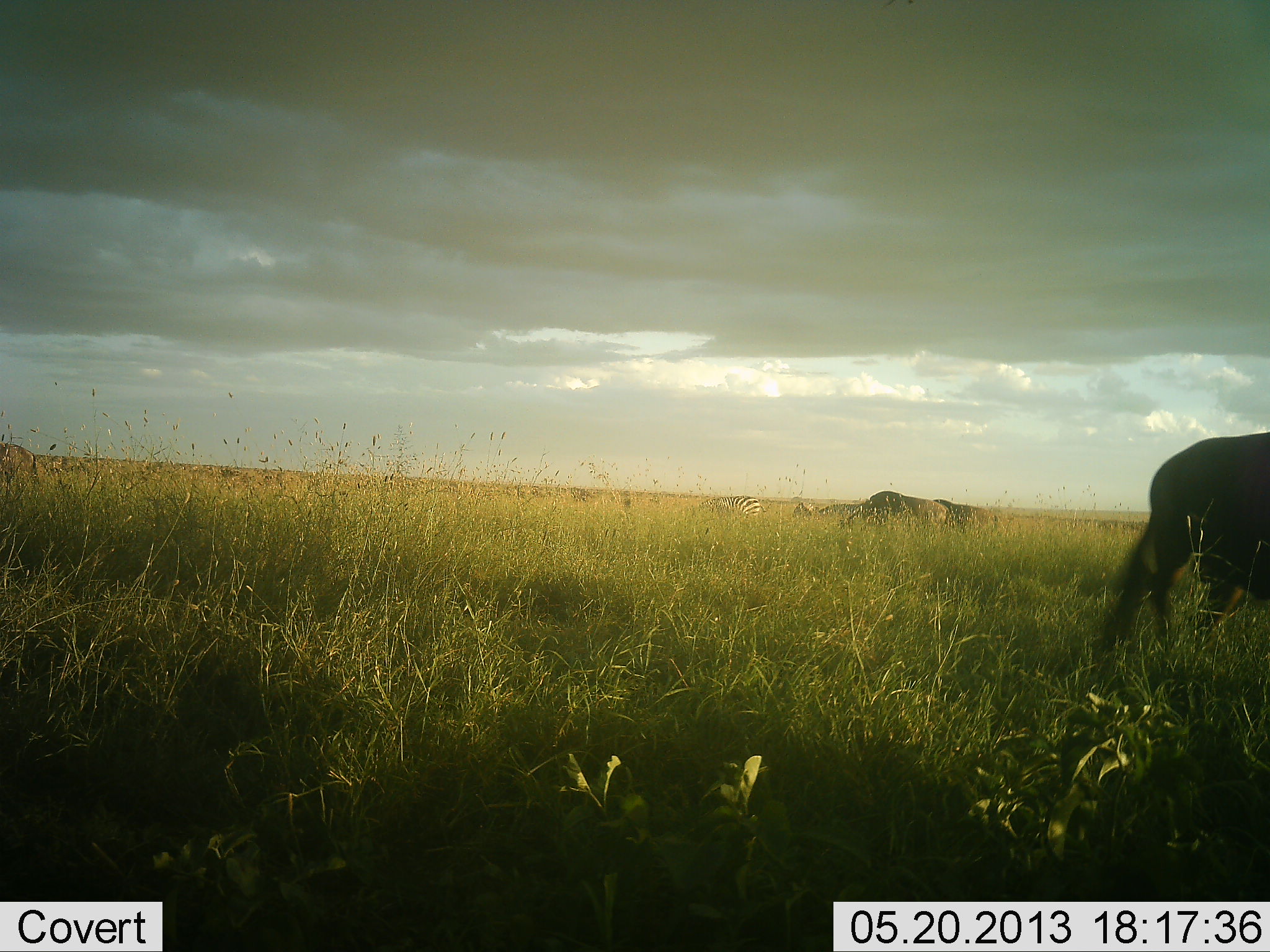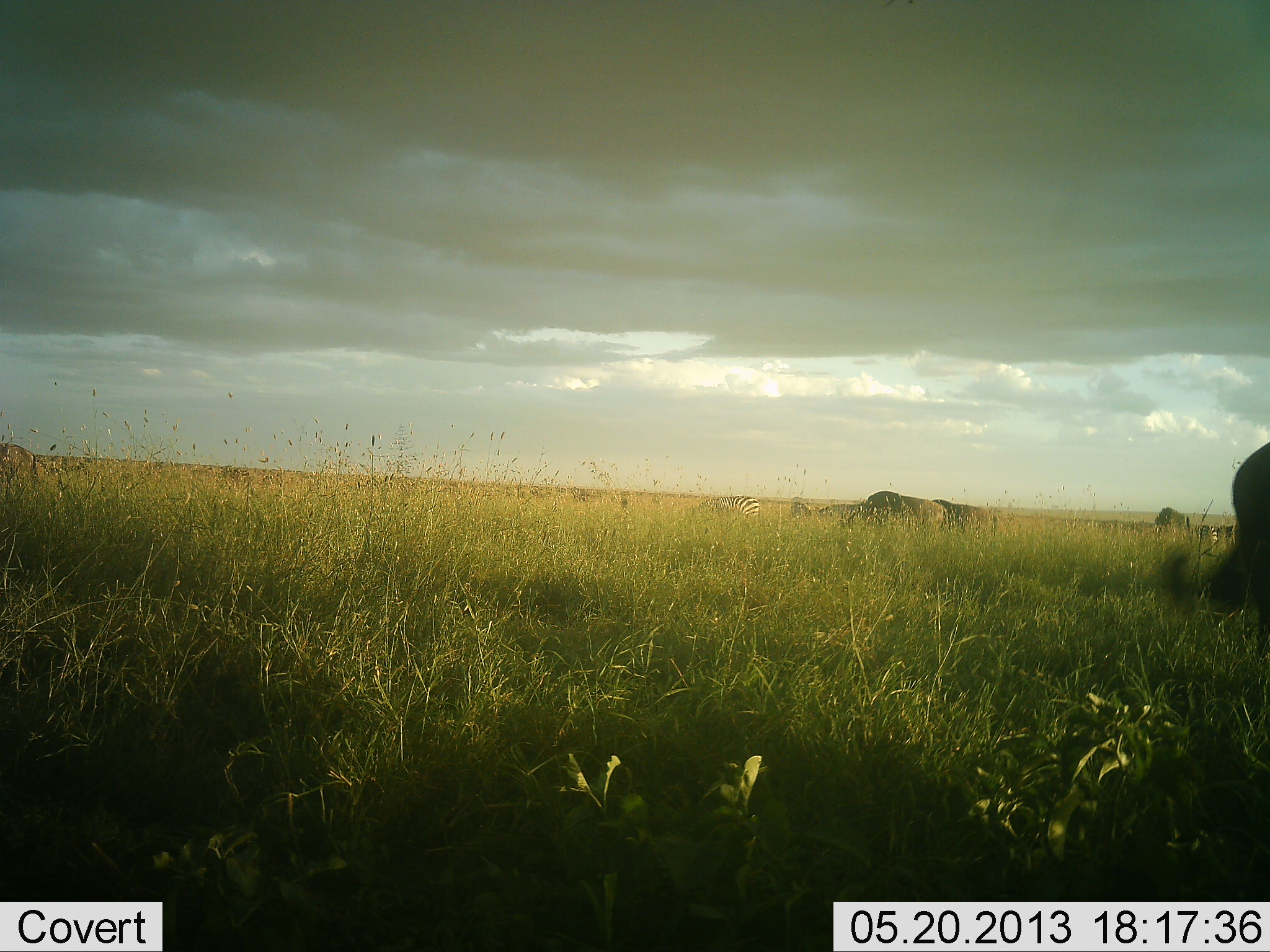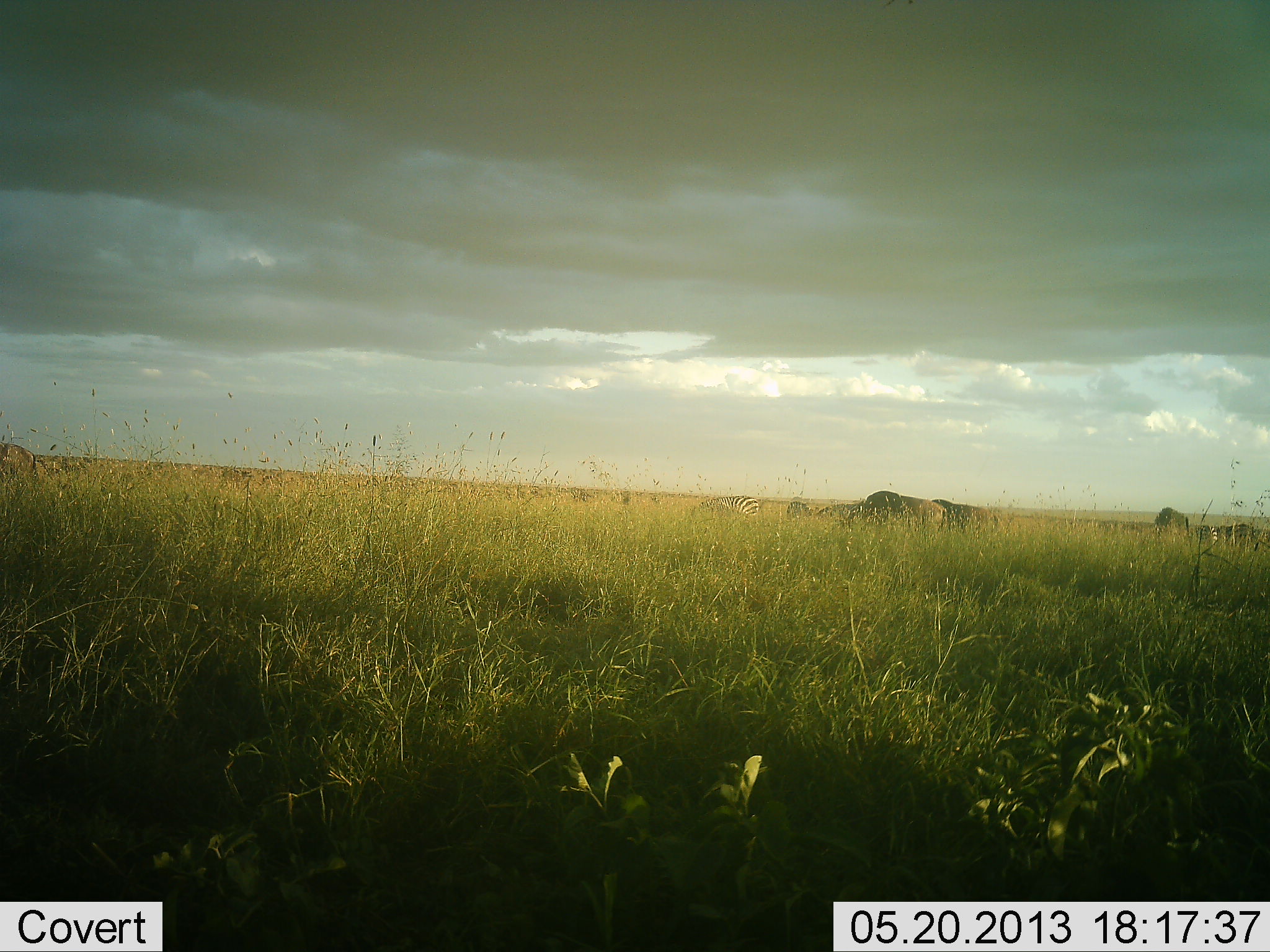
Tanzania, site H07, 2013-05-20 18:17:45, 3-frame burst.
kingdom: Animalia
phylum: Chordata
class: Mammalia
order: Artiodactyla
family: Bovidae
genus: Connochaetes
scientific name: Connochaetes taurinus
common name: blue wildebeest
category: wildebeest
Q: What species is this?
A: Wildebeest (blue wildebeest) (Connochaetes taurinus).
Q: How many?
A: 4.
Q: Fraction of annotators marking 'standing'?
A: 54%.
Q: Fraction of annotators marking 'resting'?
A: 0%.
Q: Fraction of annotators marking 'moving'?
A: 85%.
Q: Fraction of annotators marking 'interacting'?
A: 0%.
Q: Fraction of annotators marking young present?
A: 0%.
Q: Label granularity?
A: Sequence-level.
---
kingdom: Animalia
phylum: Chordata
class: Mammalia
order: Perissodactyla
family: Equidae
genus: Equus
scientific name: Equus quagga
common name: plains zebra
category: zebra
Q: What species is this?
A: Zebra (plains zebra) (Equus quagga).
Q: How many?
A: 1.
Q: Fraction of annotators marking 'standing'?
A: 53%.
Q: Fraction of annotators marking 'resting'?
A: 0%.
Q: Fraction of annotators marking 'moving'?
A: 0%.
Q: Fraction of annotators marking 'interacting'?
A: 0%.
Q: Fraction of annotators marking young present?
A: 0%.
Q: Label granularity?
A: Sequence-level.